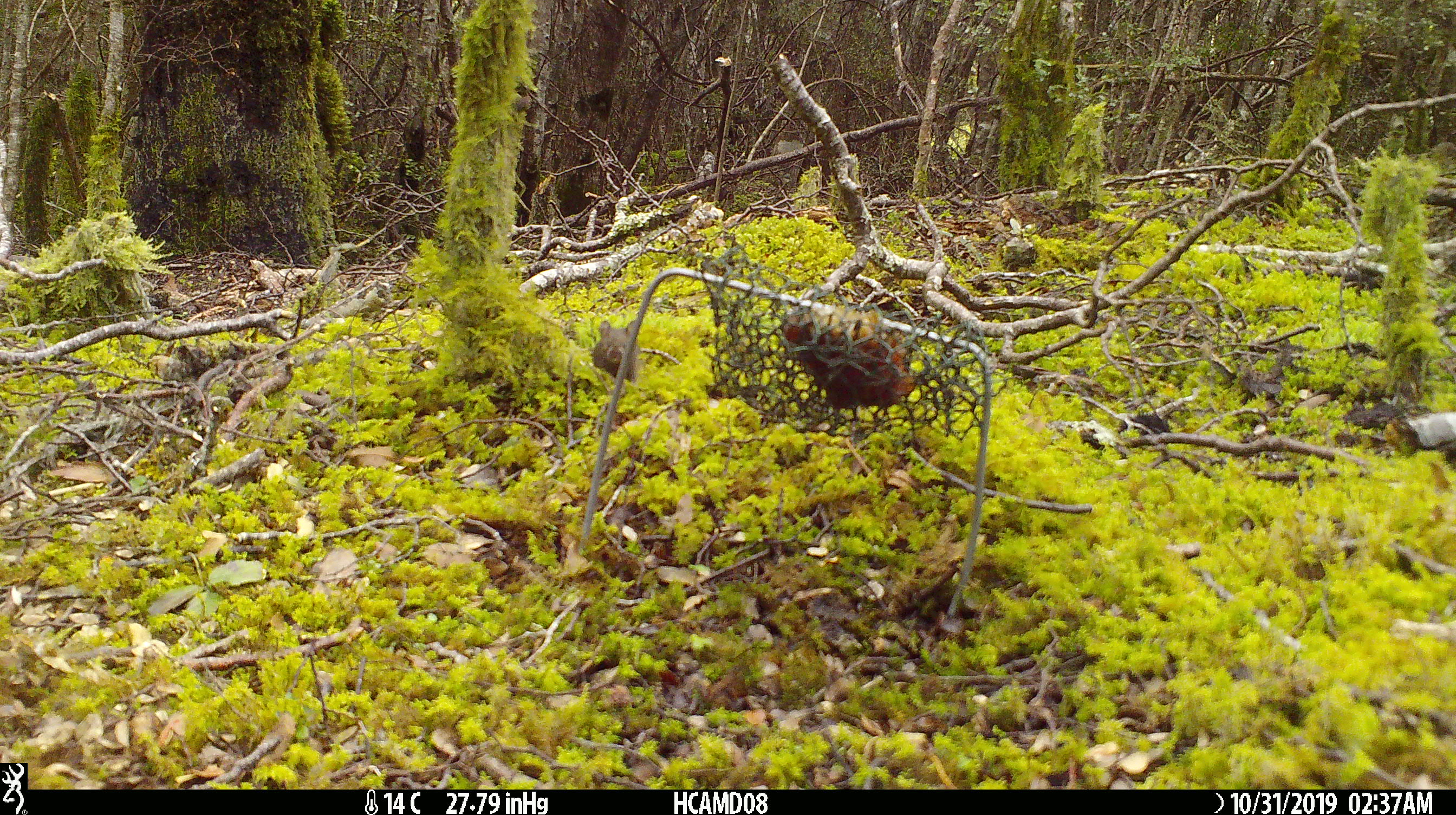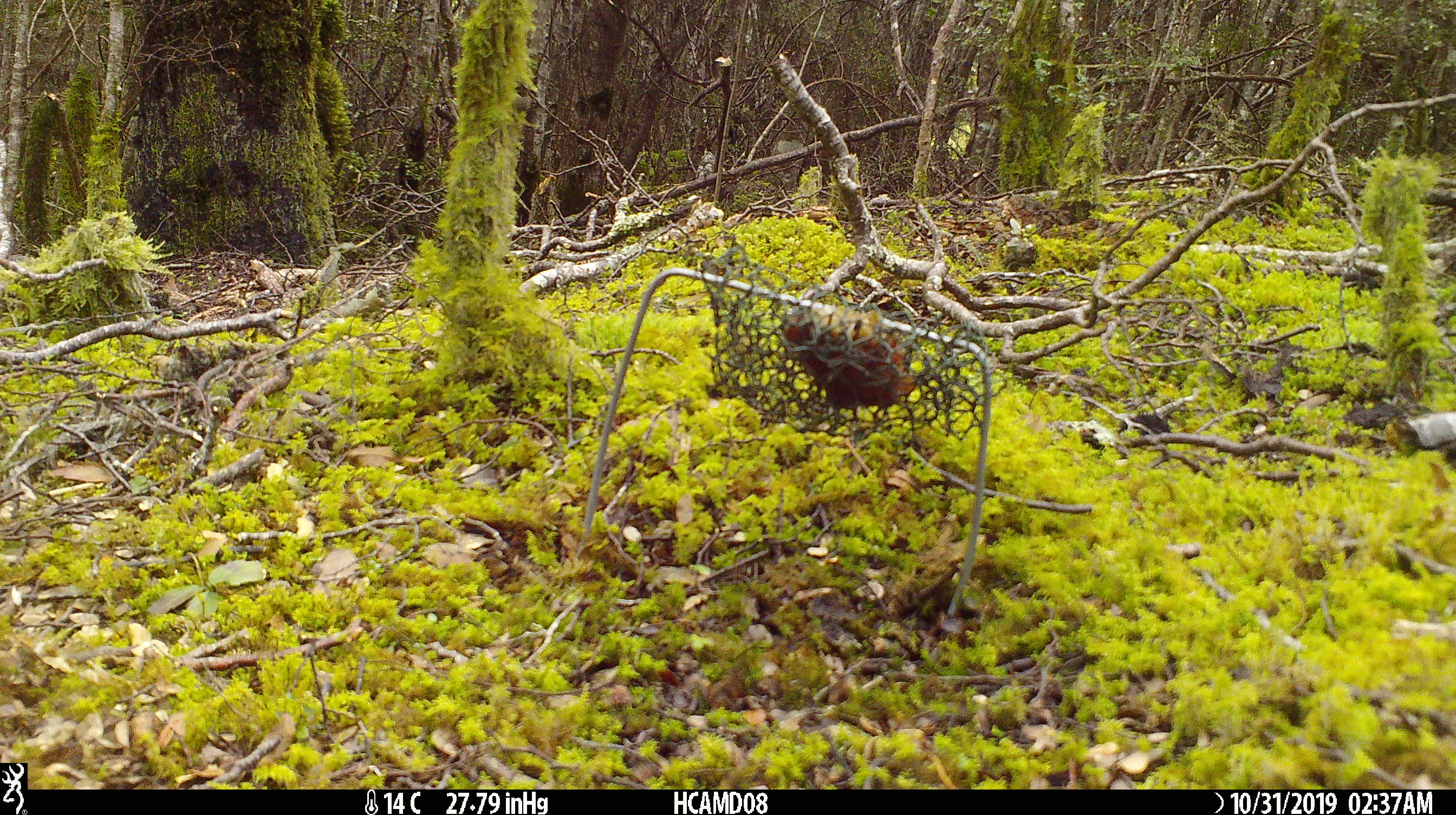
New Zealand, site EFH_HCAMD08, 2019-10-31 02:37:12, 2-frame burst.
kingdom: Animalia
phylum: Chordata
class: Mammalia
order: Rodentia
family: Muridae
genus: Mus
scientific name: Mus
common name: mouse